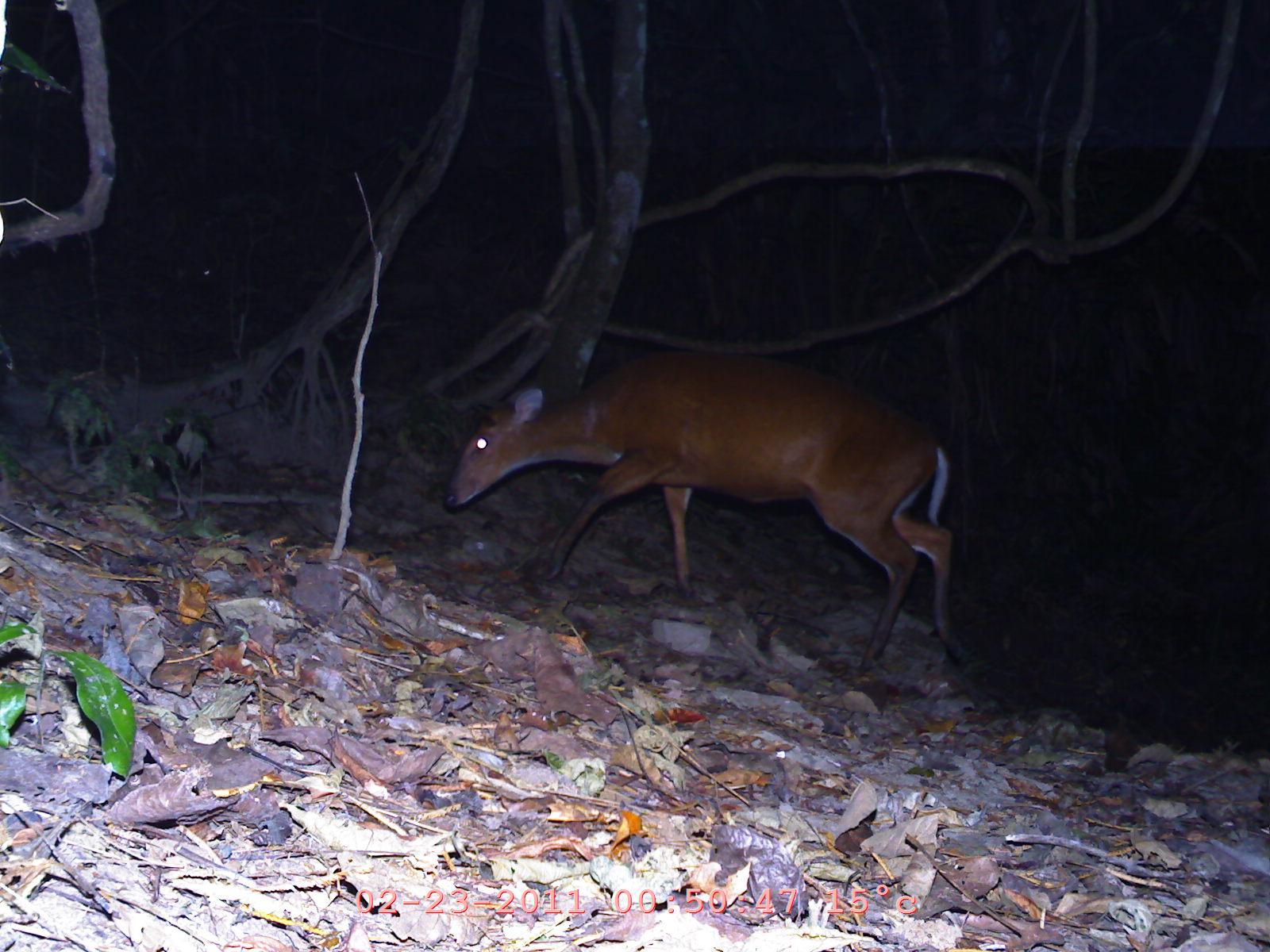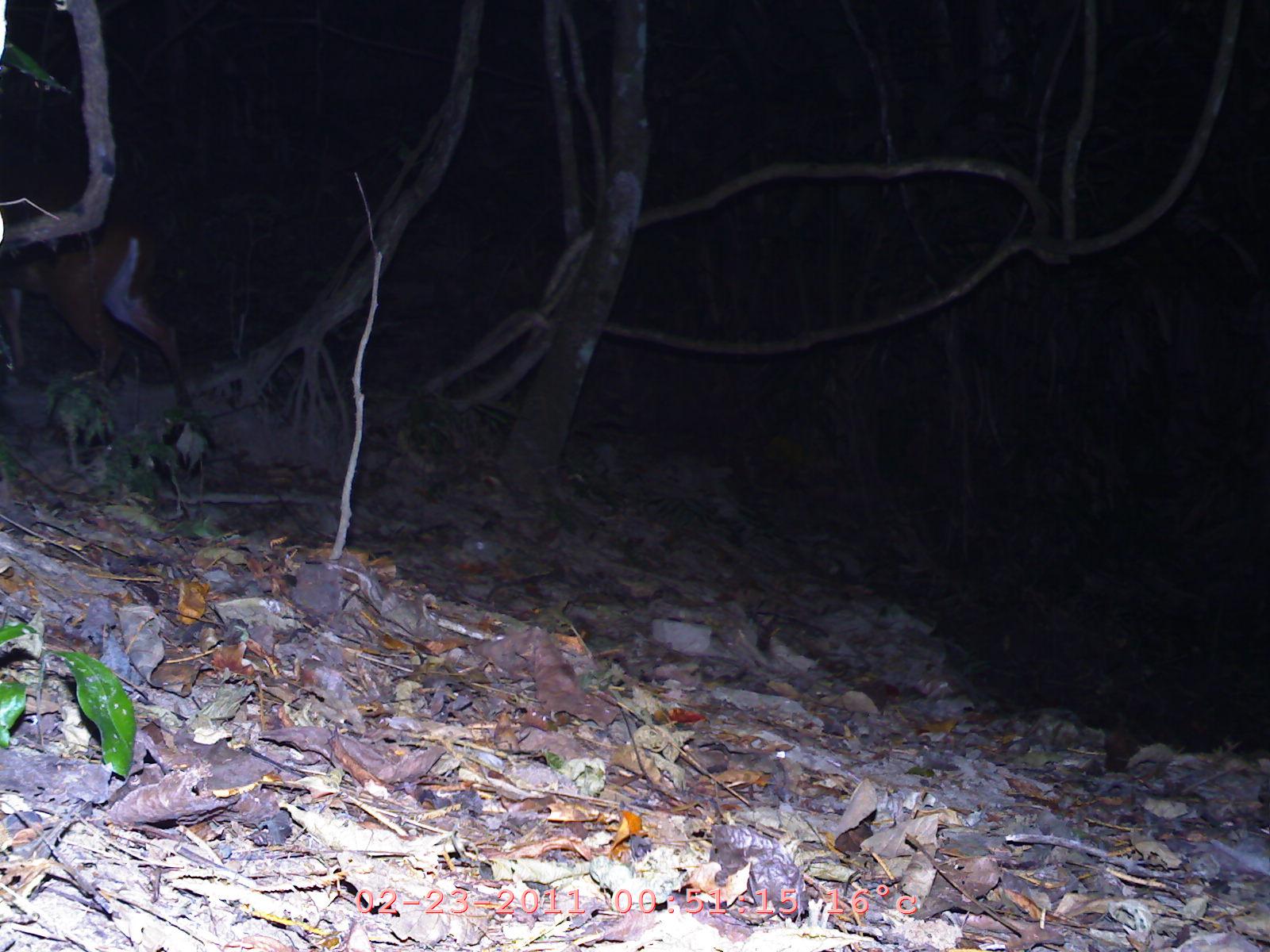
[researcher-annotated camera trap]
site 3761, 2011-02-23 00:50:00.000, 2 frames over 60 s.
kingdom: Animalia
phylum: Chordata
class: Mammalia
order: Artiodactyla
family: Cervidae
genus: Muntiacus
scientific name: Muntiacus muntjak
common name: southern red muntjac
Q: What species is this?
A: Muntiacus muntjak (southern red muntjac).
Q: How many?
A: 1.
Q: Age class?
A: Adult.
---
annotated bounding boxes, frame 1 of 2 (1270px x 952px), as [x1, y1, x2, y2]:
muntiacus muntjak: [441, 342, 952, 671]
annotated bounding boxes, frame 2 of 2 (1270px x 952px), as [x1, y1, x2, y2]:
muntiacus muntjak: [0, 179, 195, 423]